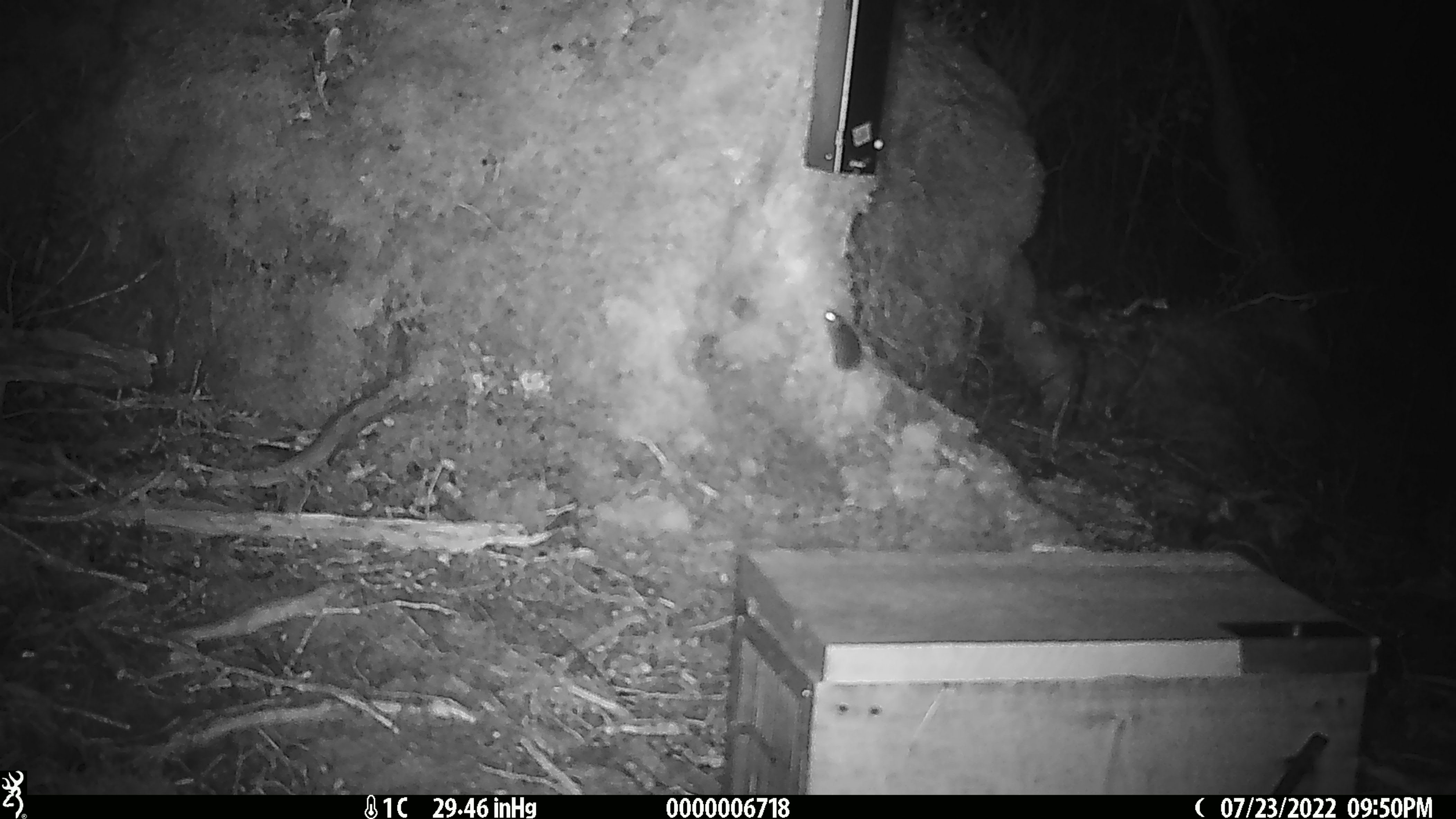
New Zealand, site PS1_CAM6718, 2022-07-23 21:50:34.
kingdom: Animalia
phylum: Chordata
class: Mammalia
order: Rodentia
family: Muridae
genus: Mus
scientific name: Mus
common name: mouse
Mouse (Mus).